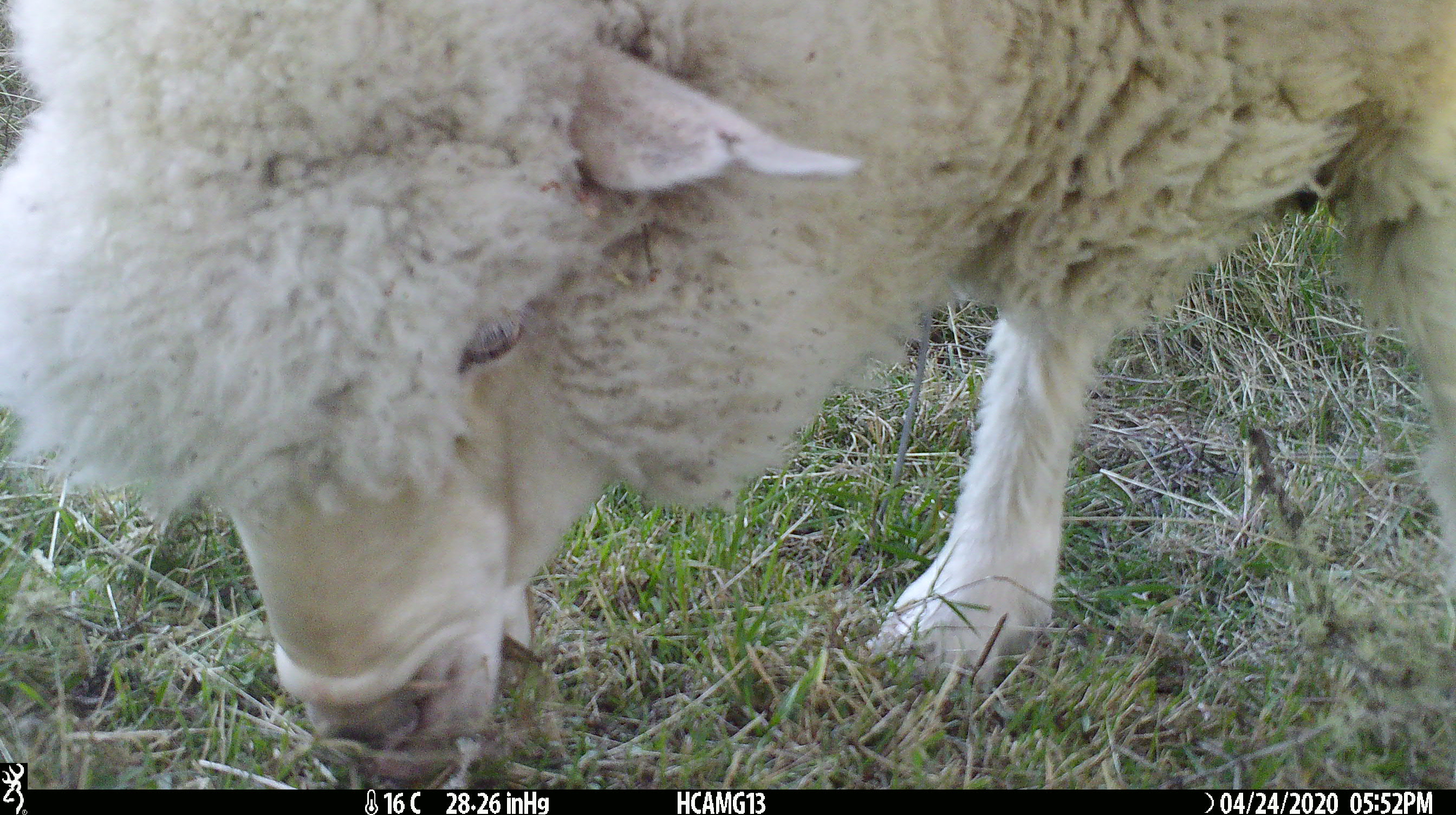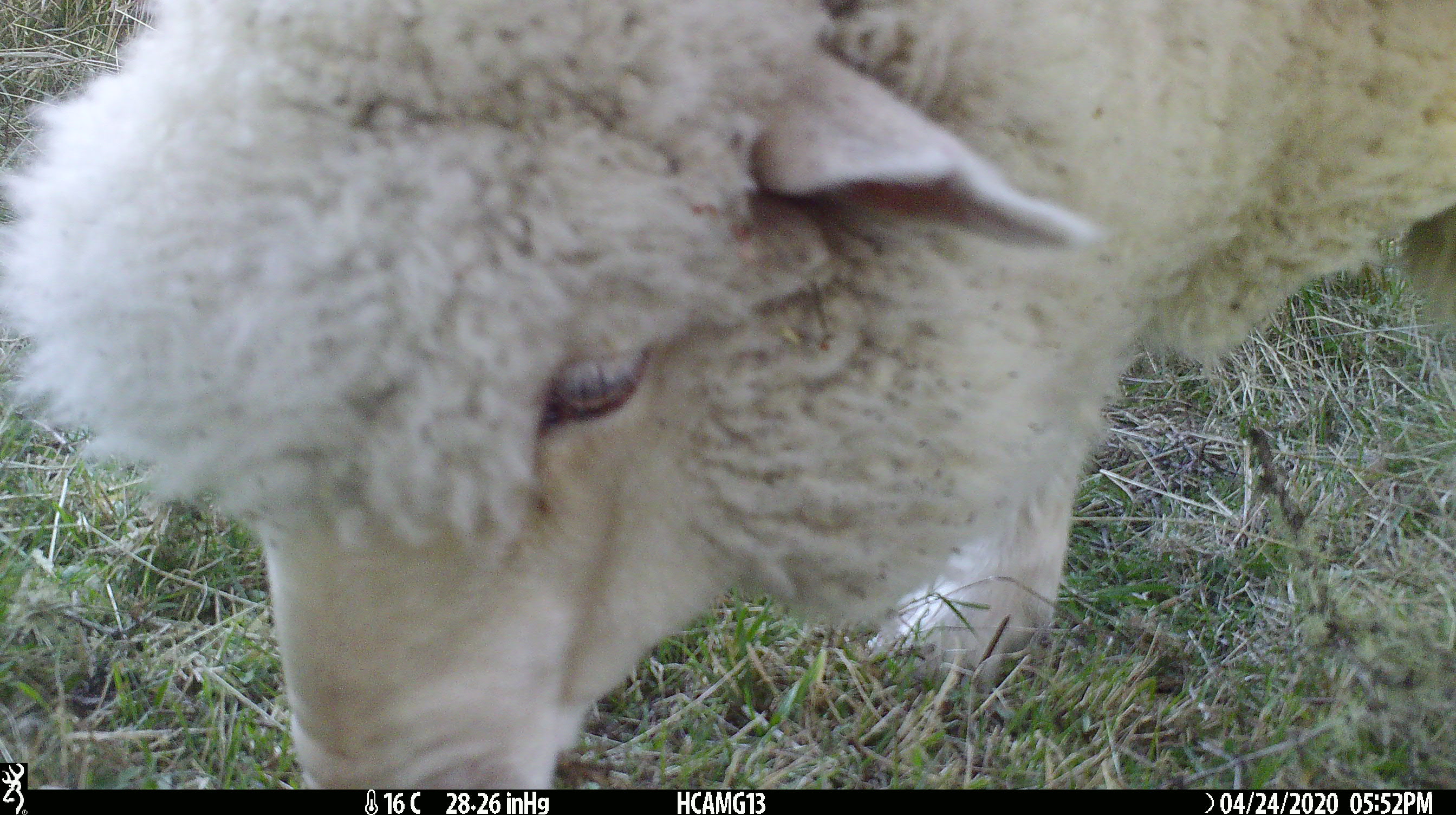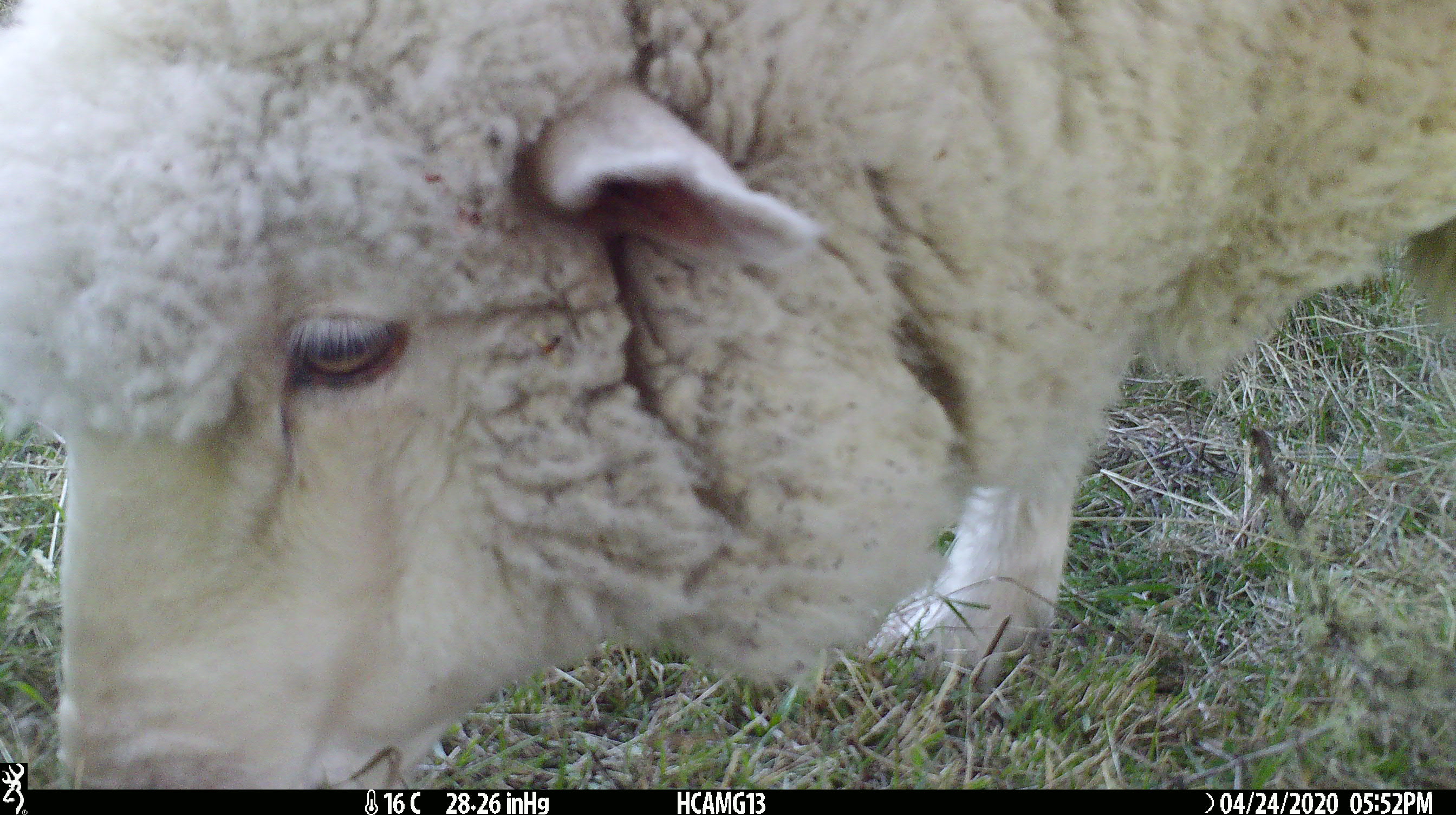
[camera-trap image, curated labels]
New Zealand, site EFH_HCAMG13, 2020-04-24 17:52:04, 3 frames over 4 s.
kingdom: Animalia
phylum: Chordata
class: Mammalia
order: Artiodactyla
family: Bovidae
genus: Ovis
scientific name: Ovis aries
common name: domestic sheep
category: sheep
Sheep (domestic sheep) (Ovis aries).